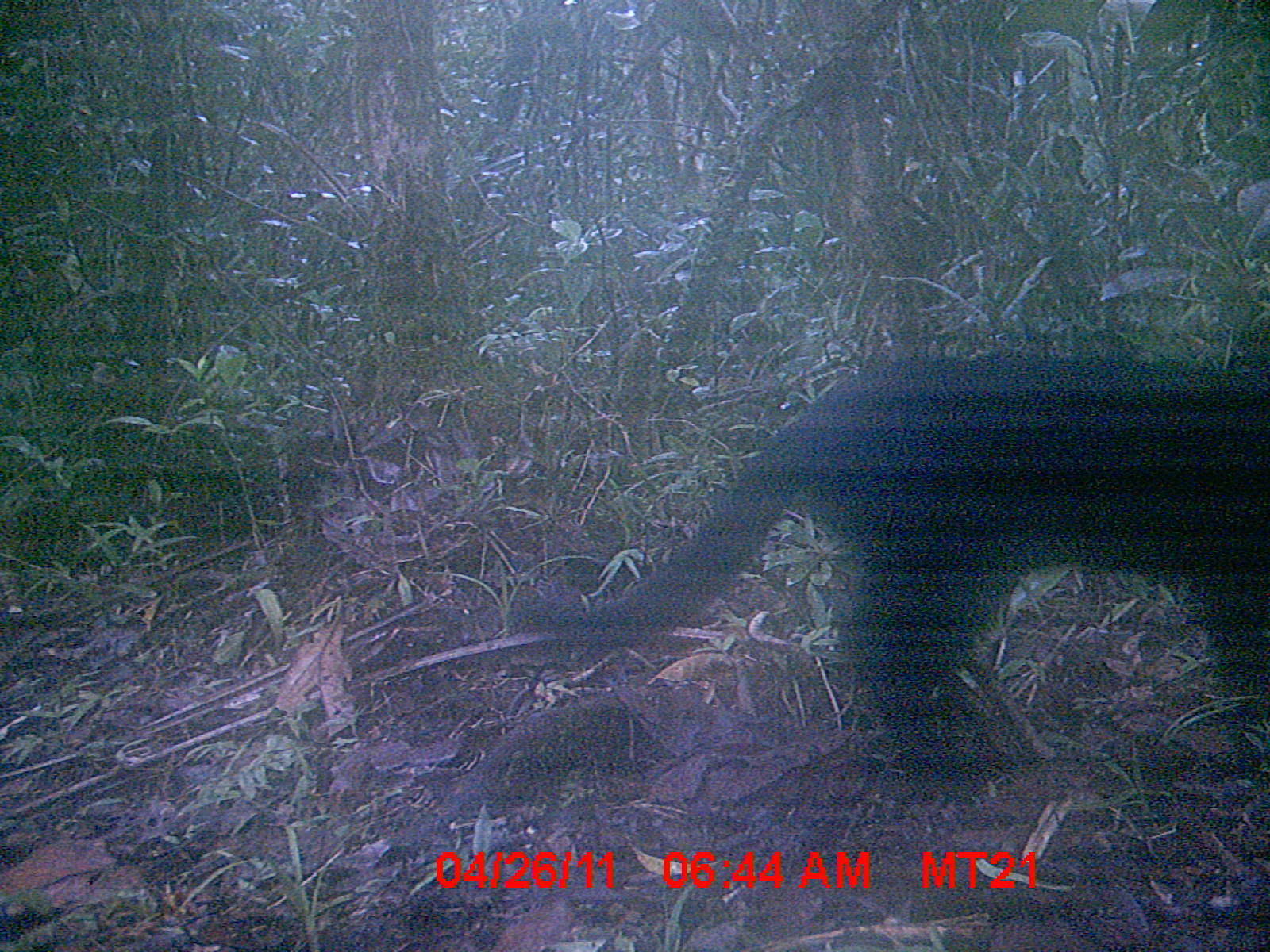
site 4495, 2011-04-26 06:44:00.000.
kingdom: Animalia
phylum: Chordata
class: Mammalia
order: Carnivora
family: Felidae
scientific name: Felidae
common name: felids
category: felis sp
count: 1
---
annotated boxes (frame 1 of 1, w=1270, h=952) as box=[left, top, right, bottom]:
felis sp: box=[507, 346, 1269, 790]